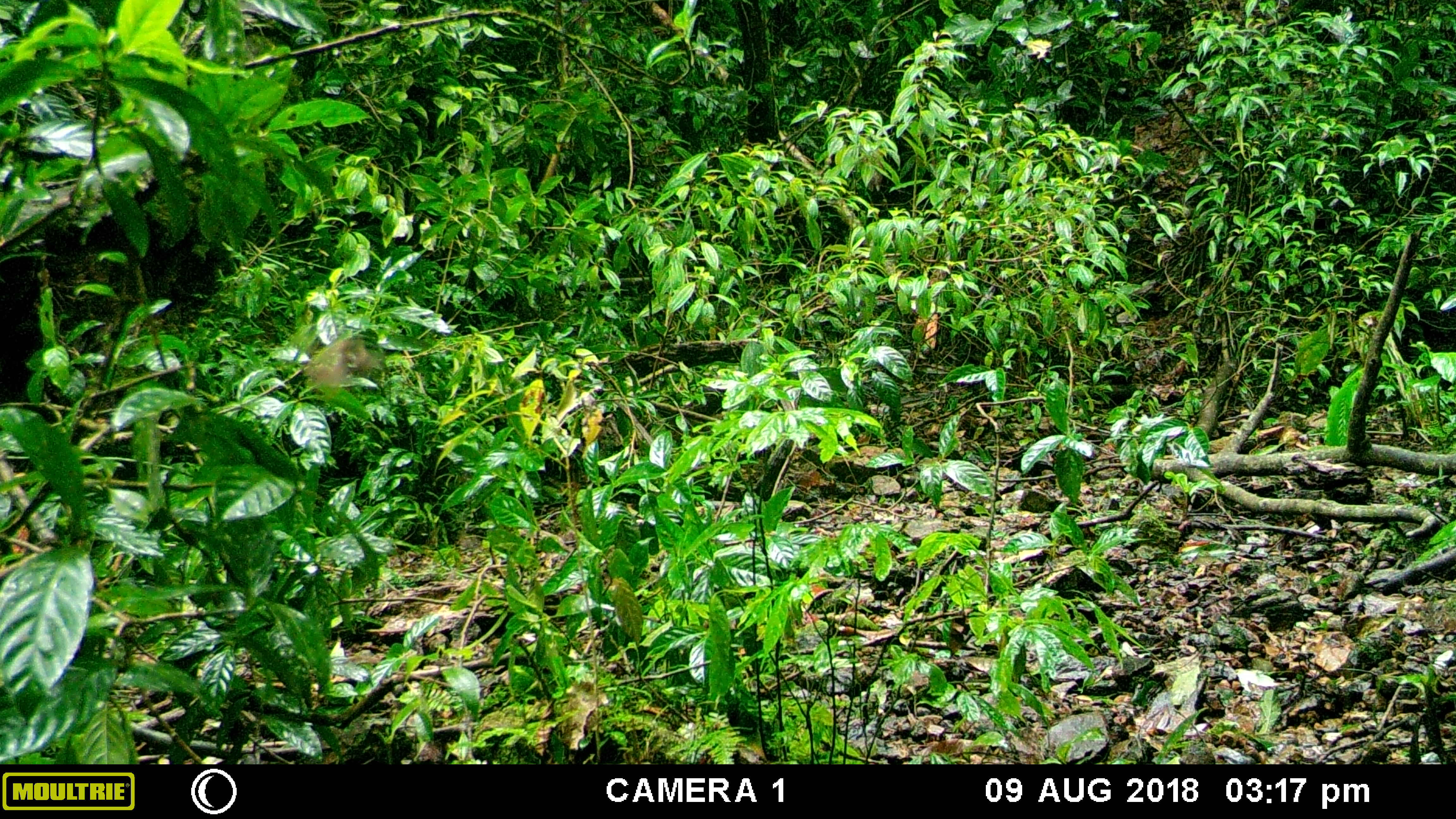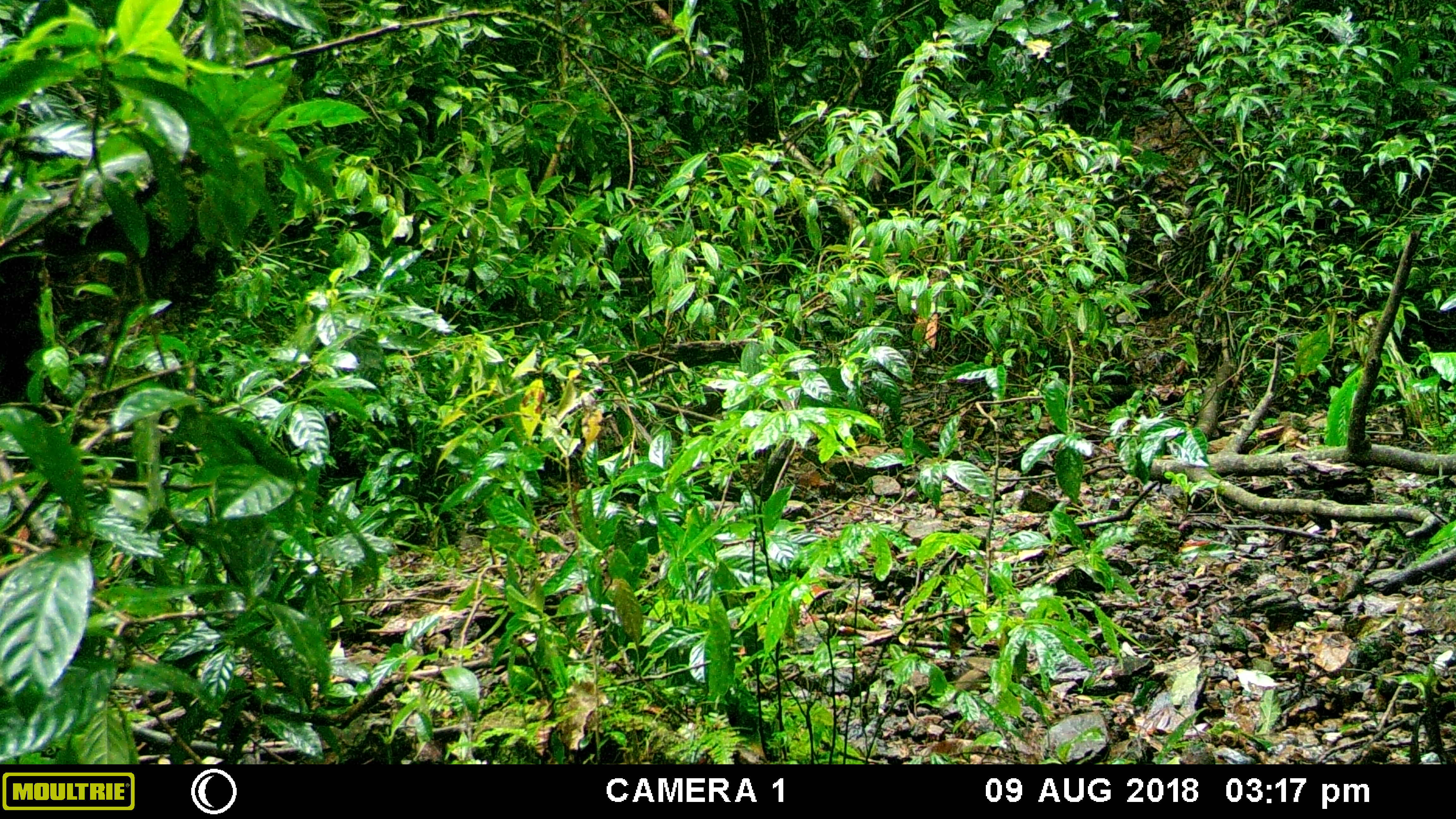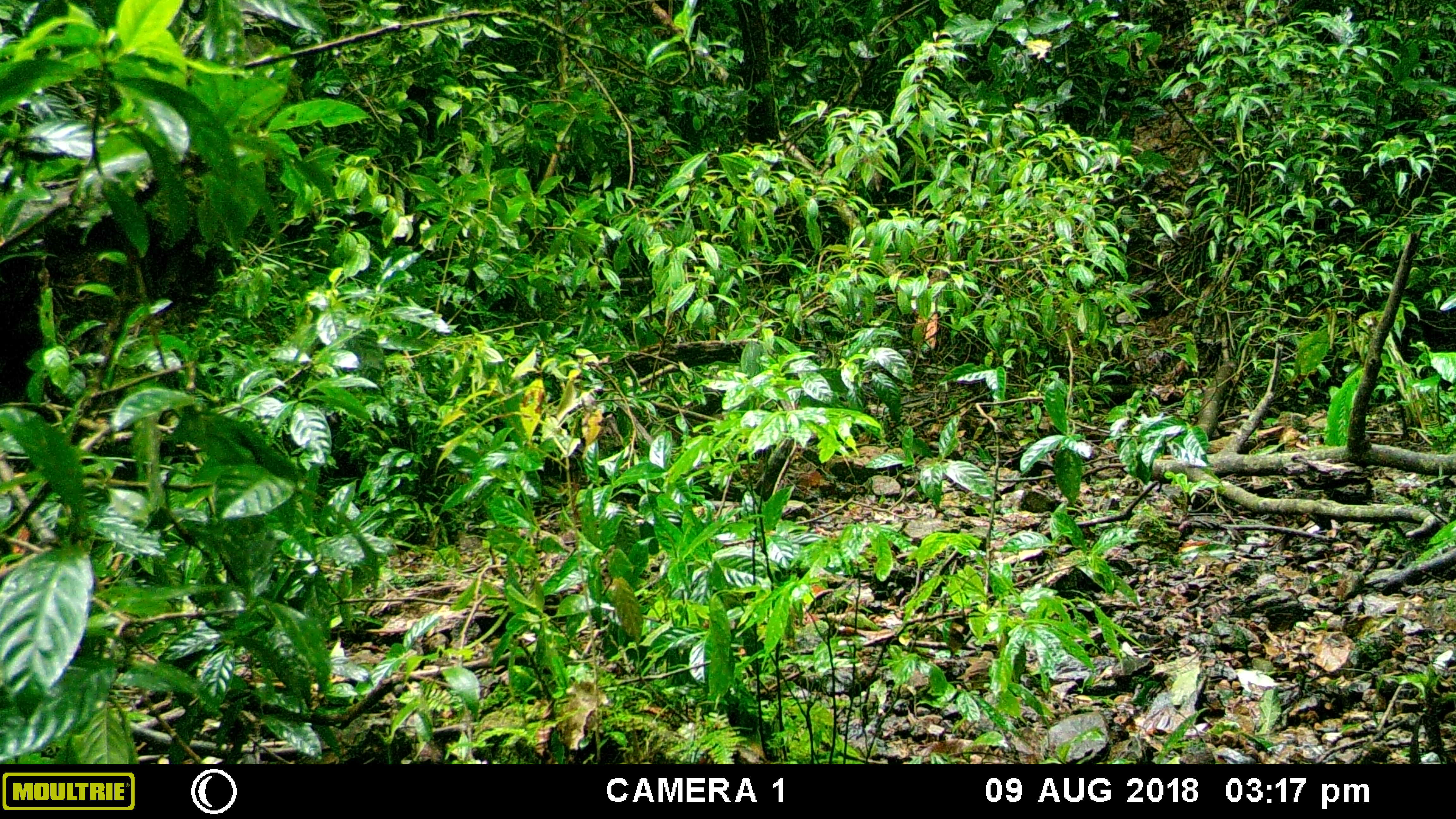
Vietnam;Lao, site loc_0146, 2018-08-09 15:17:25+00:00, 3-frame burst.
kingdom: Animalia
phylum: Arthropoda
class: Insecta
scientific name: Insecta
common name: insect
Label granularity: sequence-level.